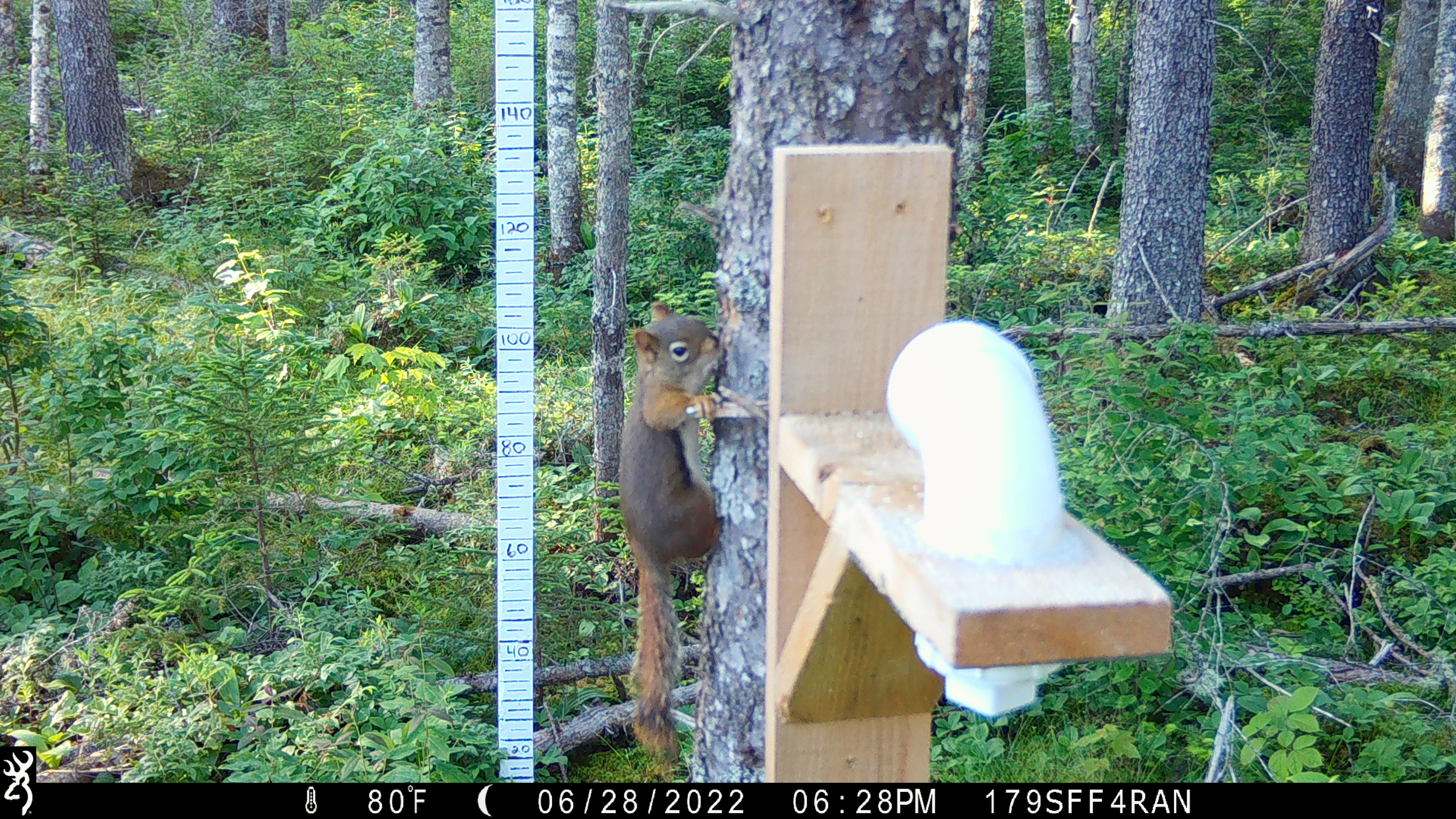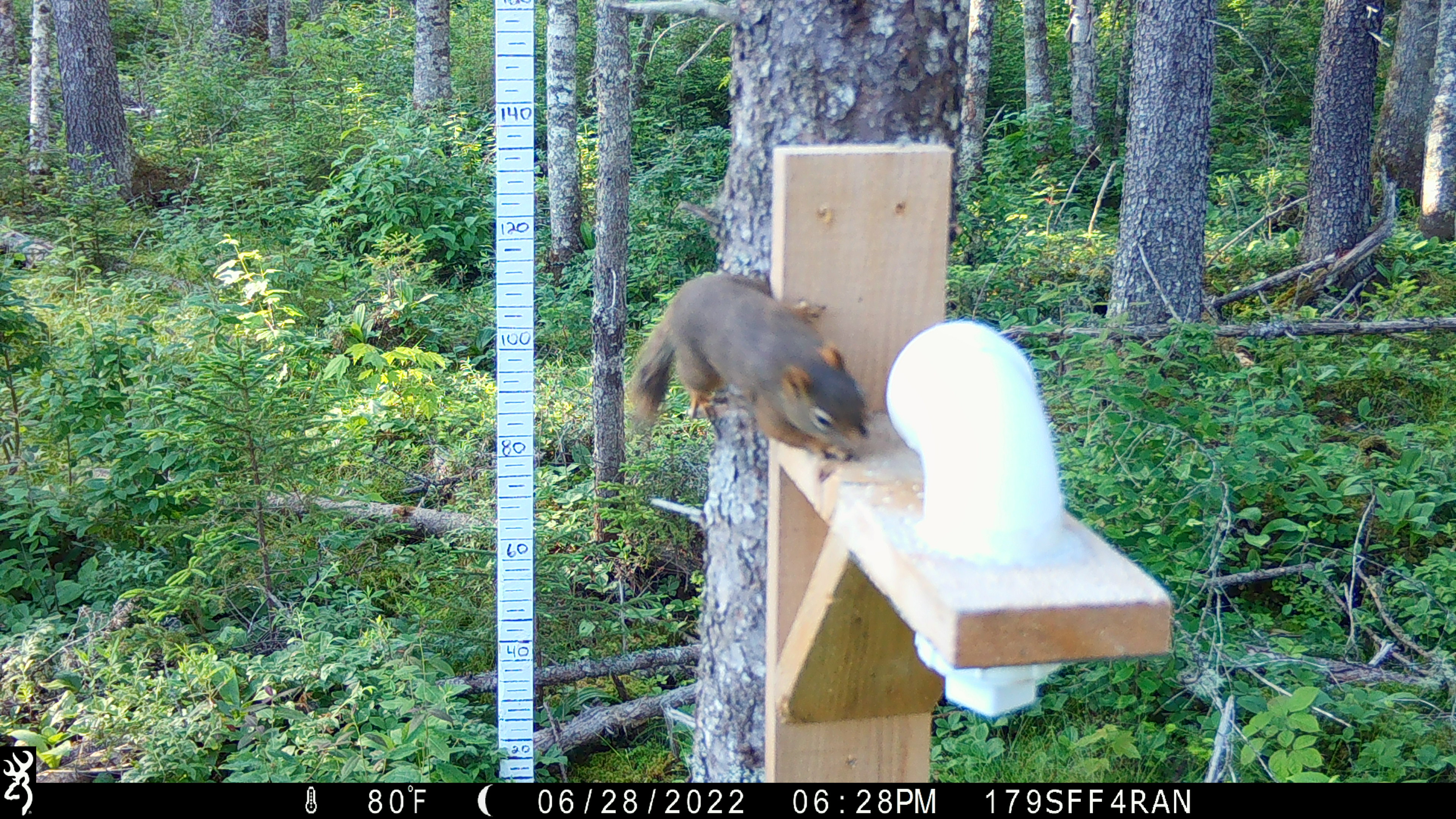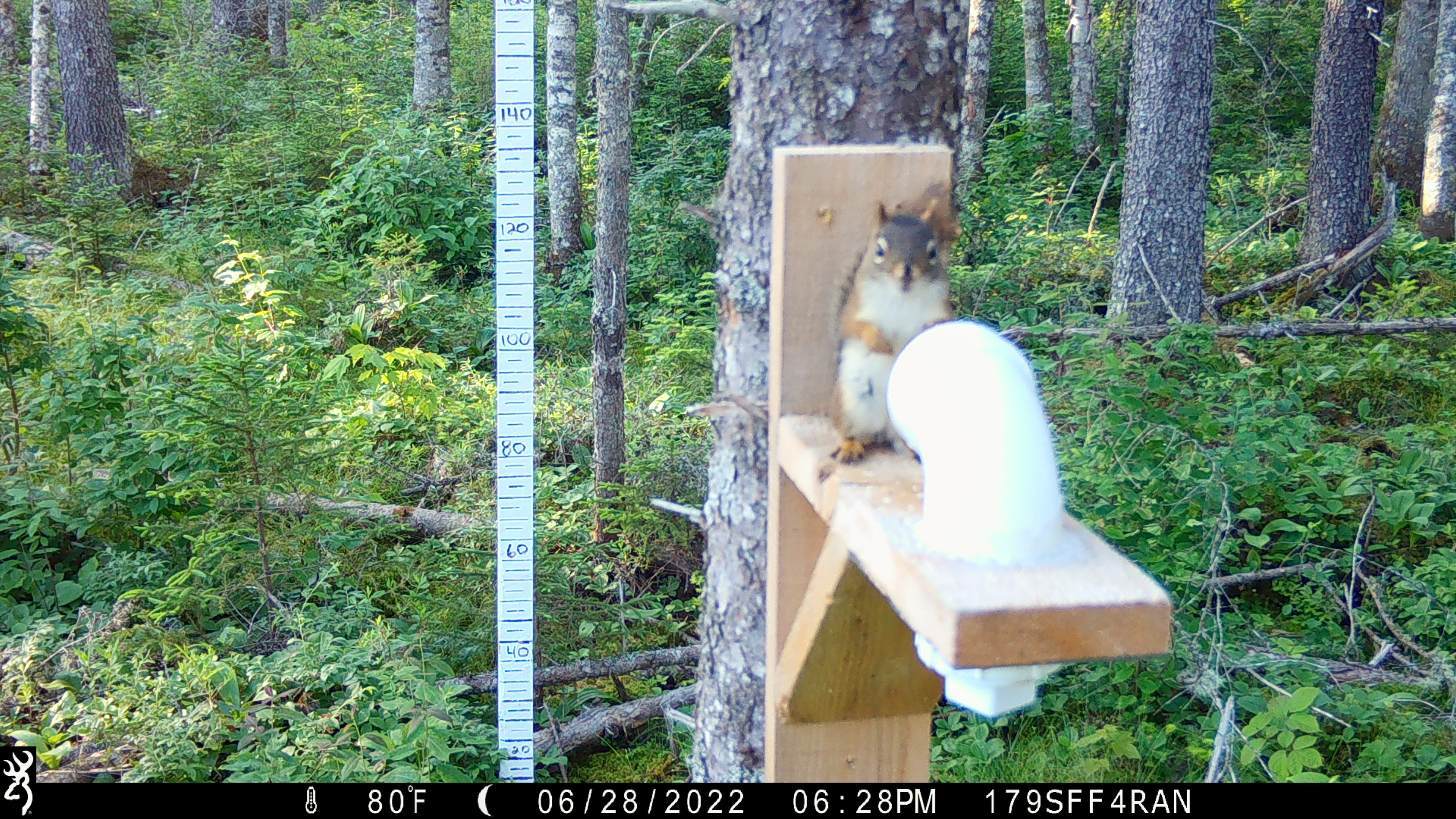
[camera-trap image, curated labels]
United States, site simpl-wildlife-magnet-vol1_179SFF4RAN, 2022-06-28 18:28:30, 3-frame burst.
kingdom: Animalia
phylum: Chordata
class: Mammalia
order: Rodentia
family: Sciuridae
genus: Tamiasciurus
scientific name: Tamiasciurus hudsonicus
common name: red squirrel